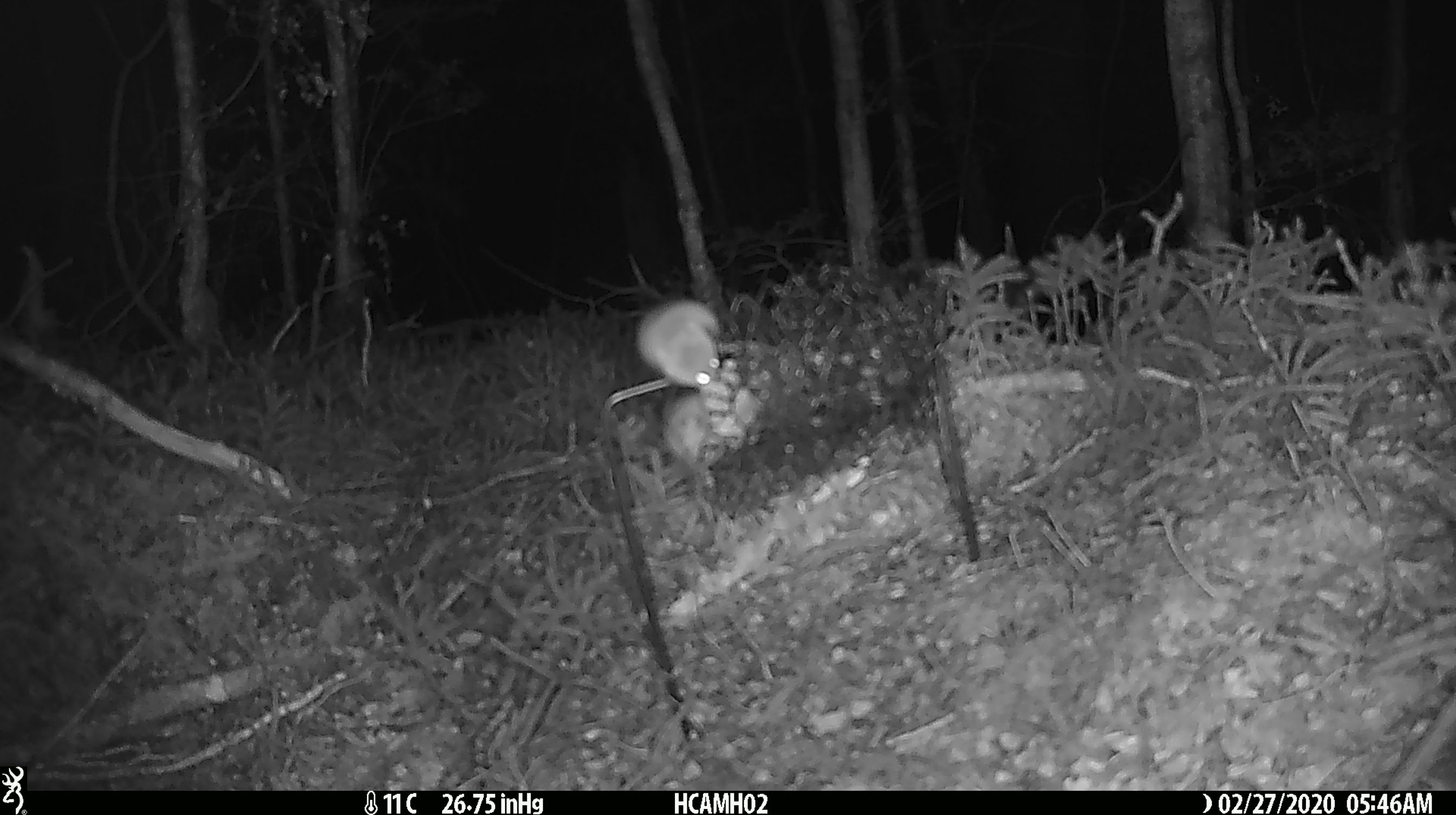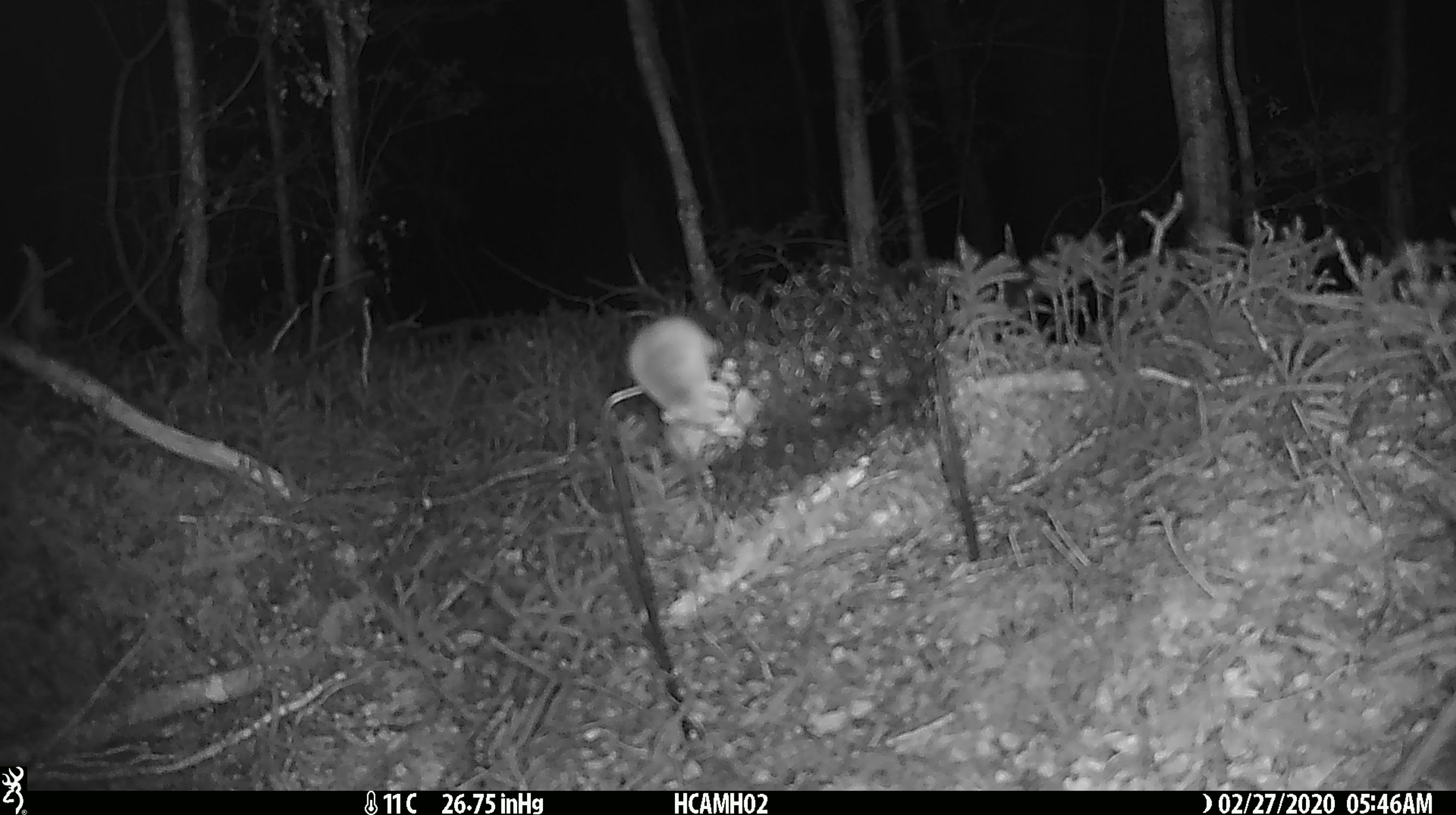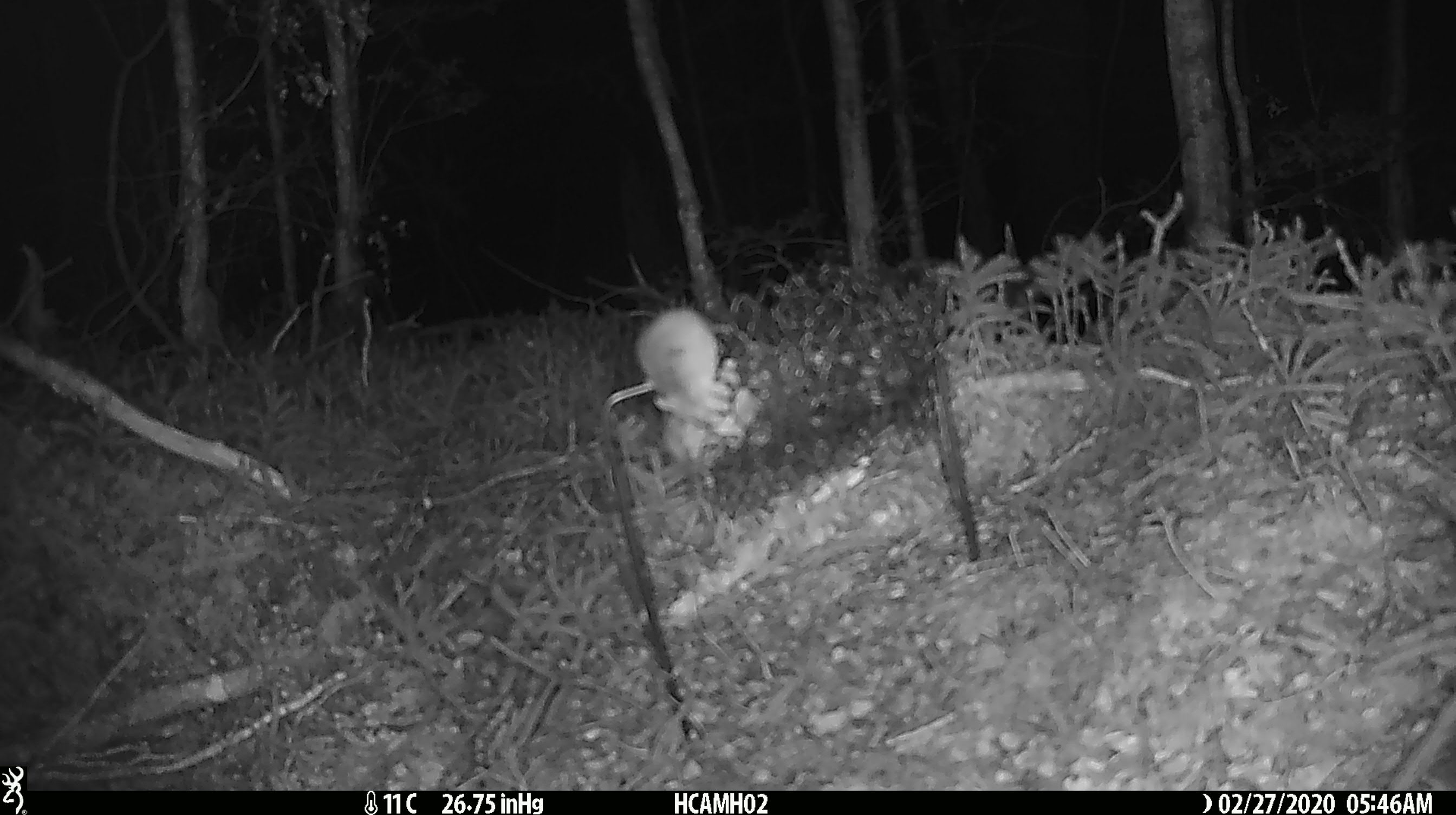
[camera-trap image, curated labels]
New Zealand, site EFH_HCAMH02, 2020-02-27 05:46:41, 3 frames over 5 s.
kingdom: Animalia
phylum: Chordata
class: Mammalia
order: Rodentia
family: Muridae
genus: Mus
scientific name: Mus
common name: mouse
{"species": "mouse (Mus)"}